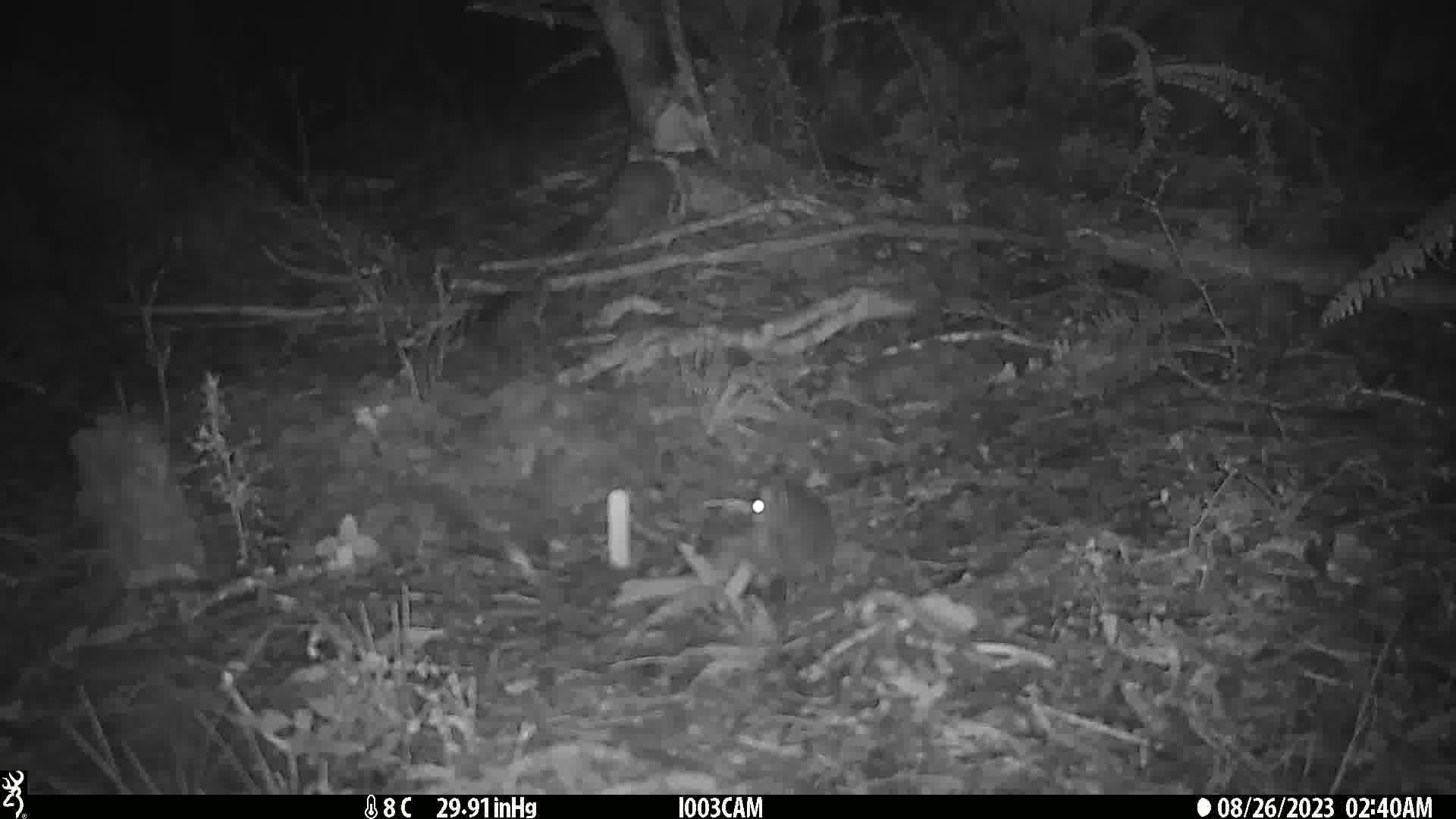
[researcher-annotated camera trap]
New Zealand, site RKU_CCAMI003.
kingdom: Animalia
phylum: Chordata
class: Mammalia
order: Rodentia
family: Muridae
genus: Rattus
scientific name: Rattus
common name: rat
Rat (Rattus).